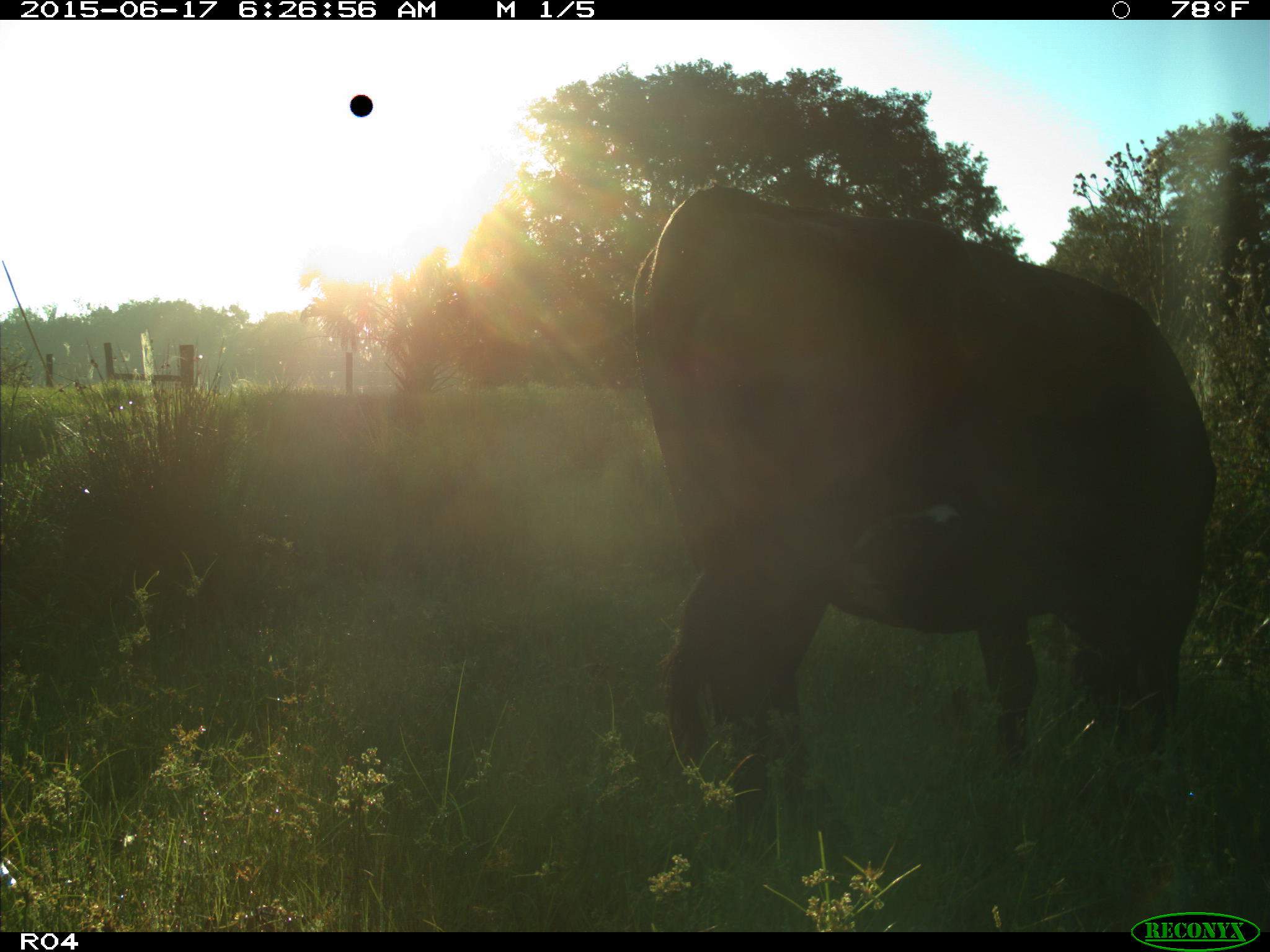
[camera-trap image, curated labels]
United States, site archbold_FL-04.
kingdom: Animalia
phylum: Chordata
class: Mammalia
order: Artiodactyla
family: Bovidae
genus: Bos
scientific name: Bos taurus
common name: domestic cow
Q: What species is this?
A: Bos taurus (domestic cow).